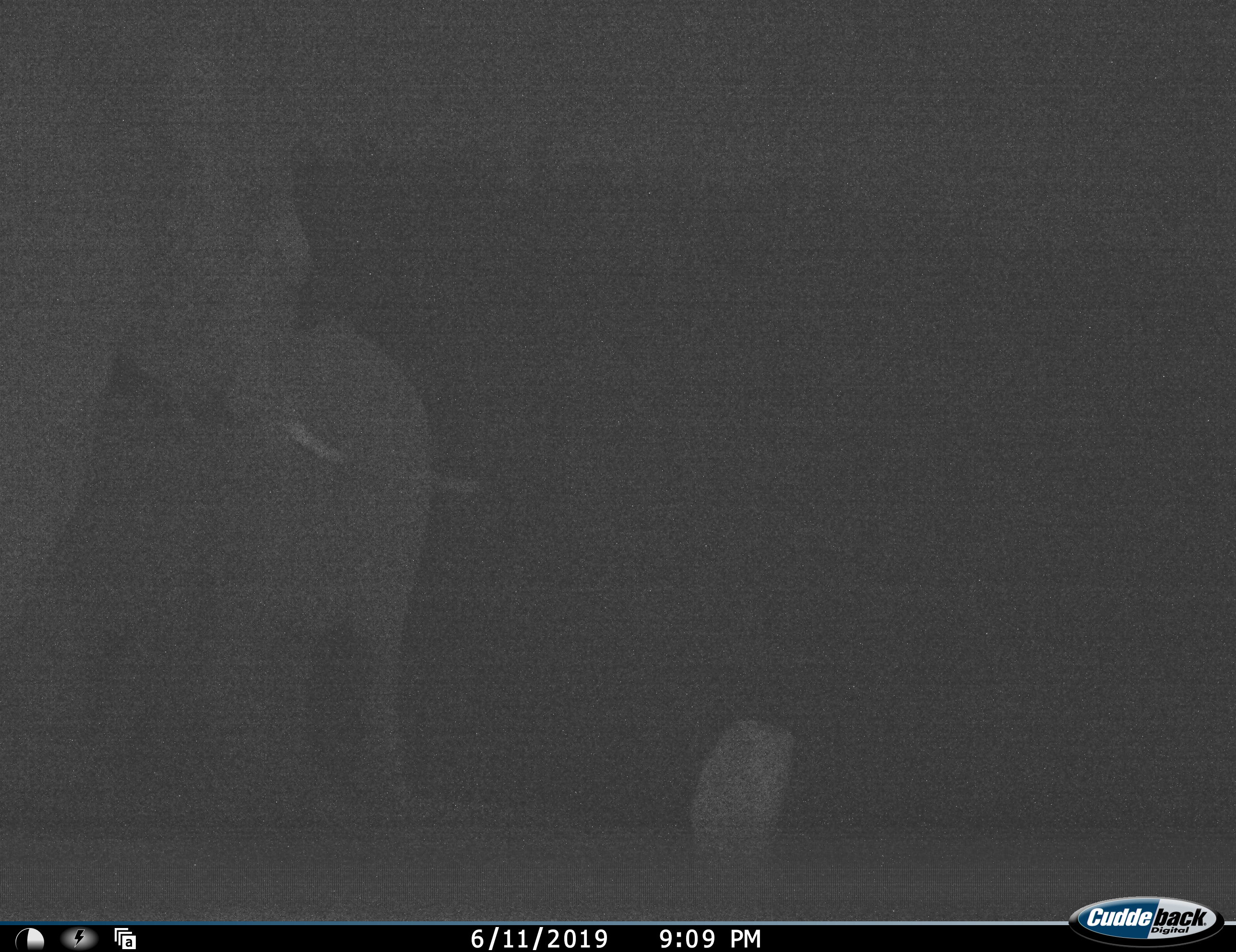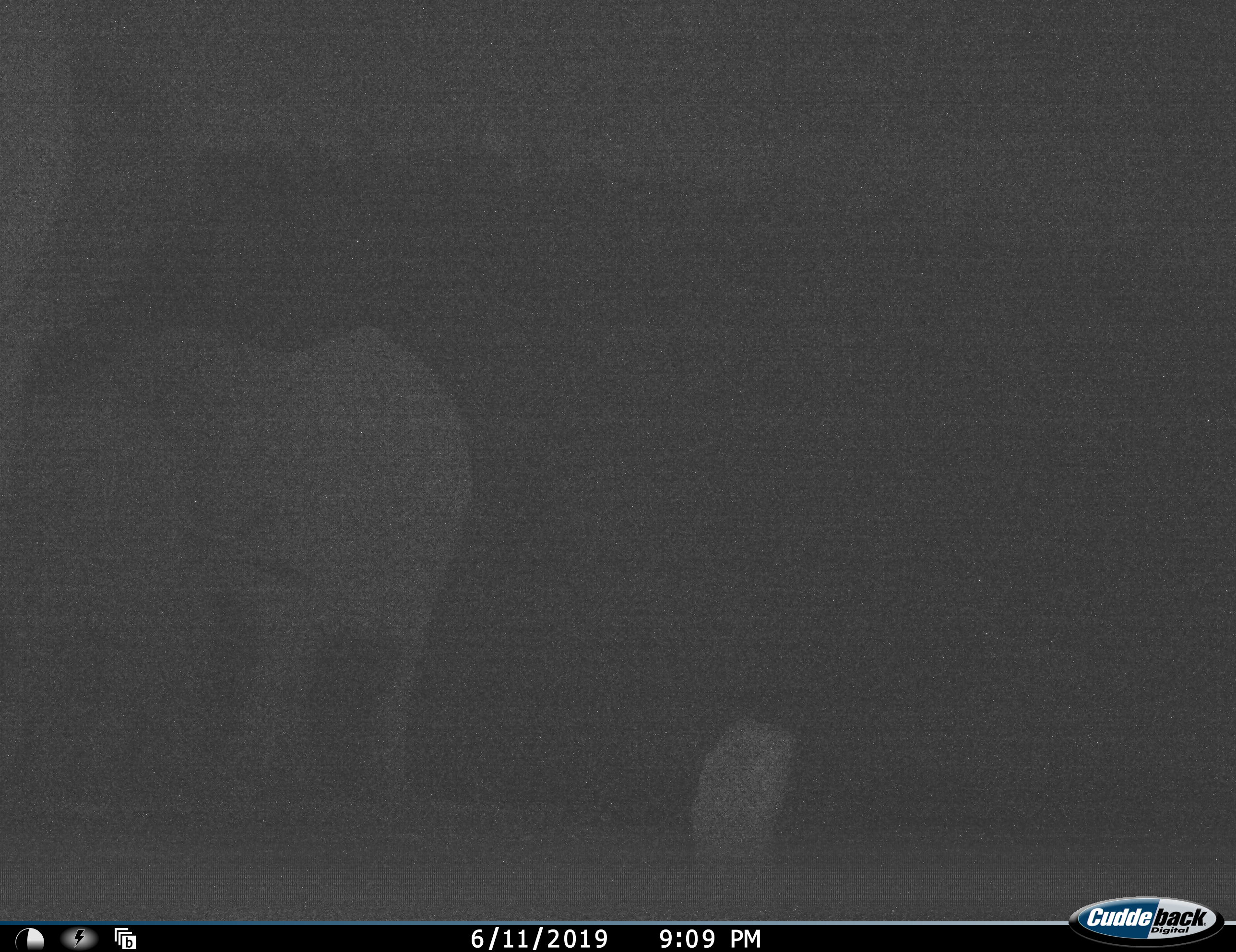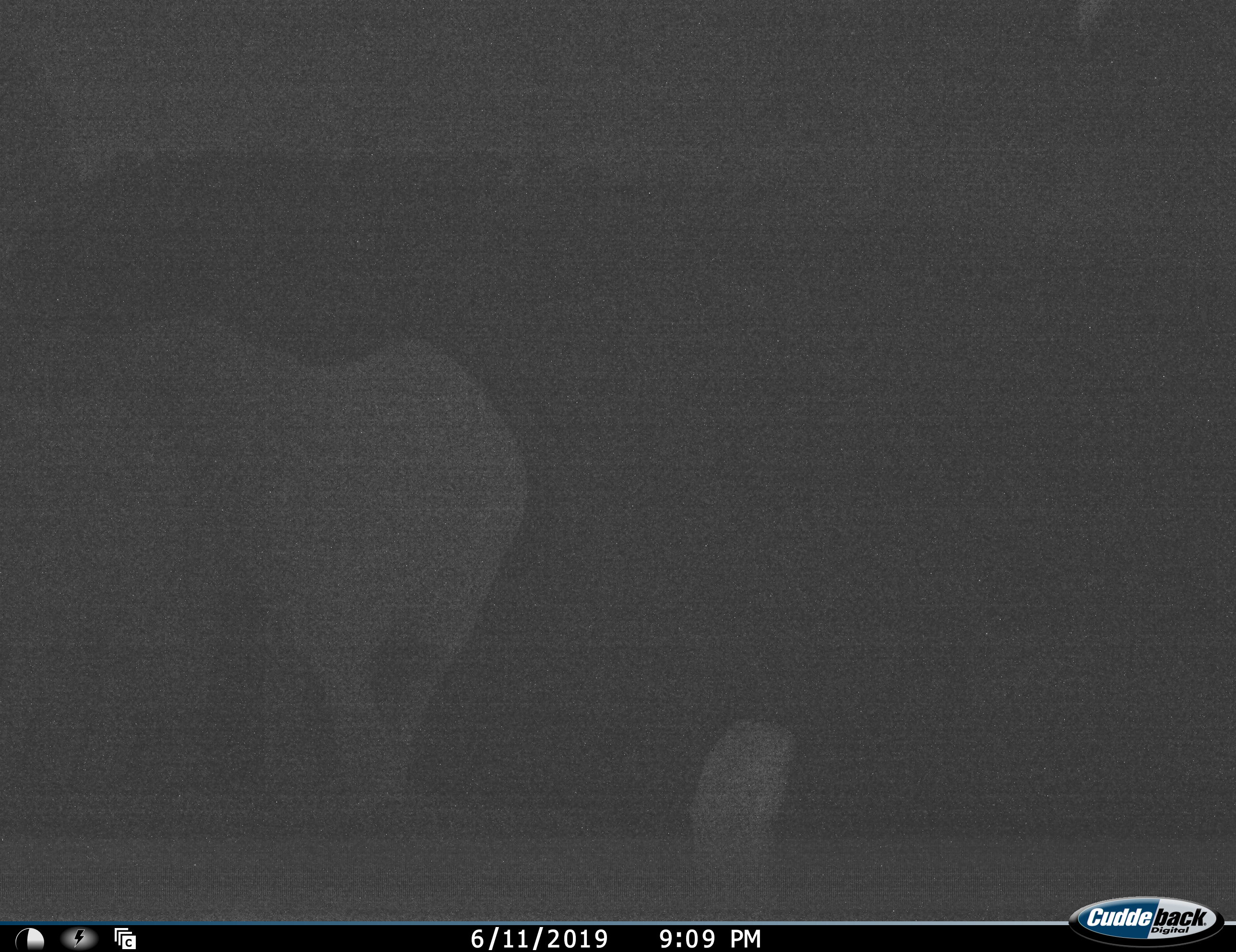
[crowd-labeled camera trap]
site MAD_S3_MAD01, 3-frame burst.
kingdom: Animalia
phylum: Chordata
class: Mammalia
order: Proboscidea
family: Elephantidae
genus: Loxodonta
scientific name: Loxodonta africana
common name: african bush elephant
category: elephant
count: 2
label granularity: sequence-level